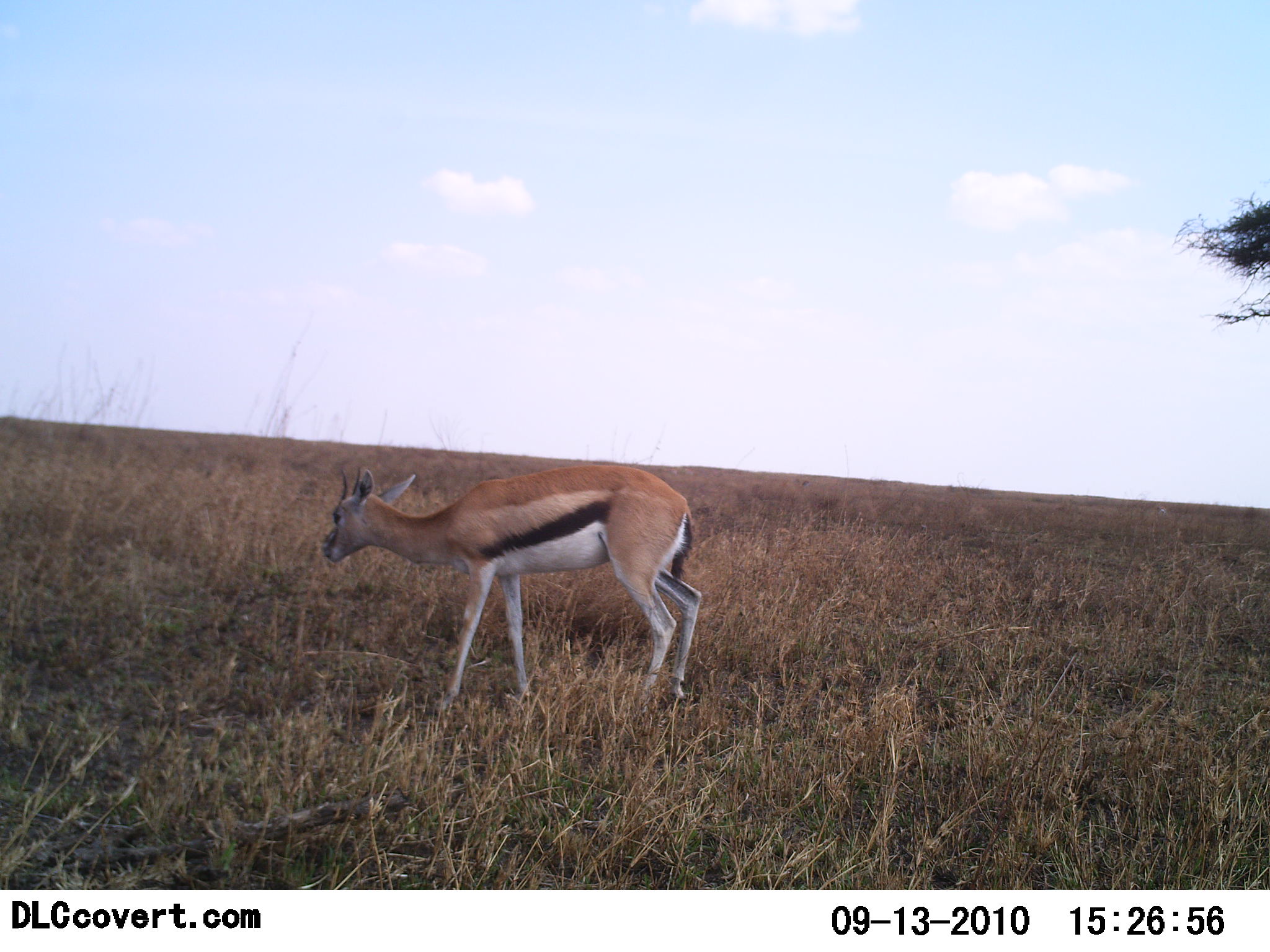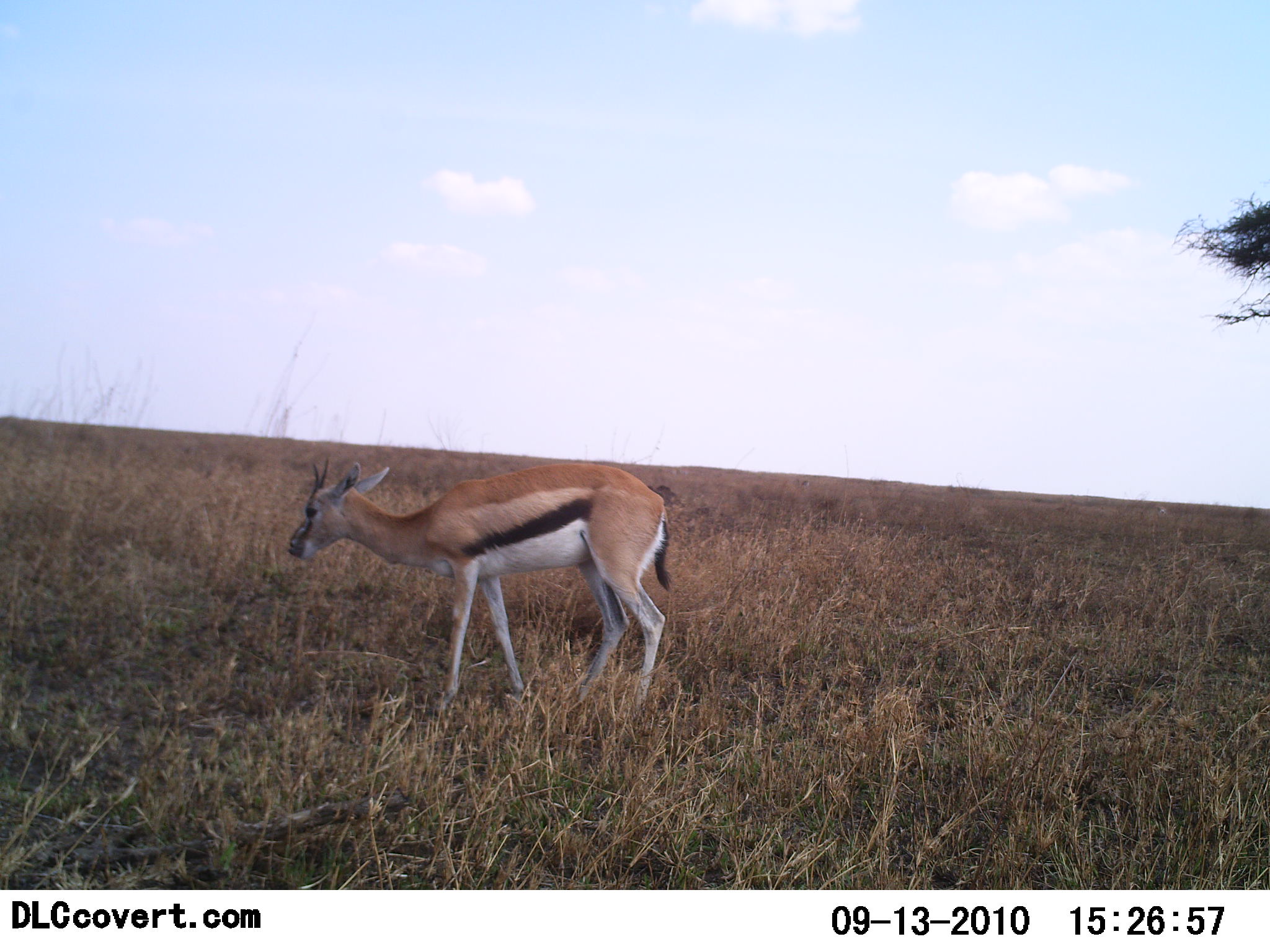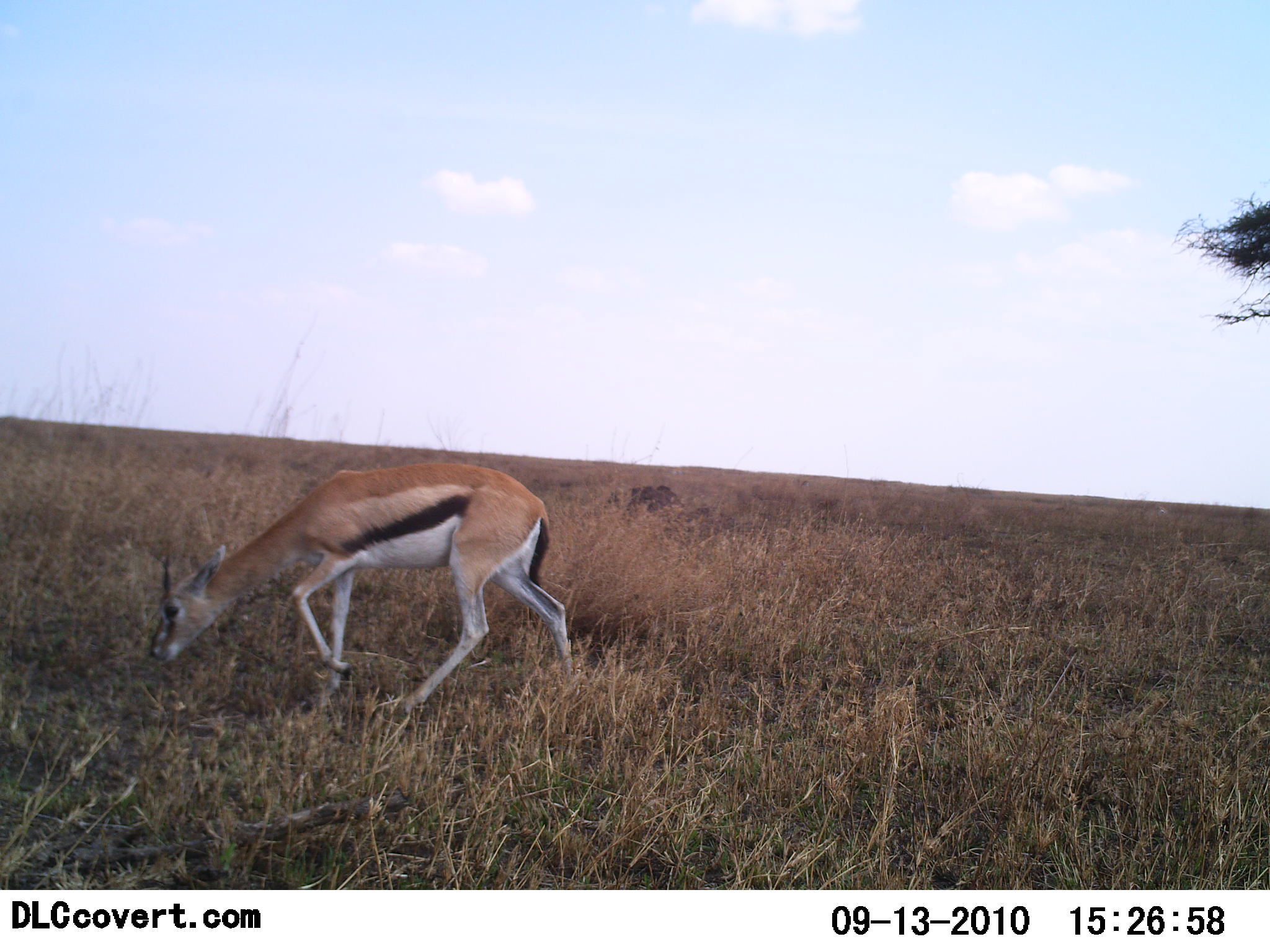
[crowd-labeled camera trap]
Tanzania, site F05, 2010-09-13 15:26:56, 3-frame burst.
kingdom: Animalia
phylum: Chordata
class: Mammalia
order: Artiodactyla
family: Bovidae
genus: Eudorcas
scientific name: Eudorcas thomsonii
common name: thomson's gazelle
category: gazellethomsons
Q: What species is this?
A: Gazellethomsons (thomson's gazelle) (Eudorcas thomsonii).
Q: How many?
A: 1.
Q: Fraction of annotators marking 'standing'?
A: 38%.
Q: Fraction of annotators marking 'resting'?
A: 0%.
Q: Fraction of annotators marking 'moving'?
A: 50%.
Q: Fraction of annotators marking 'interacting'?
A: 0%.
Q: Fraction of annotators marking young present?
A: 0%.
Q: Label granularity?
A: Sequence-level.